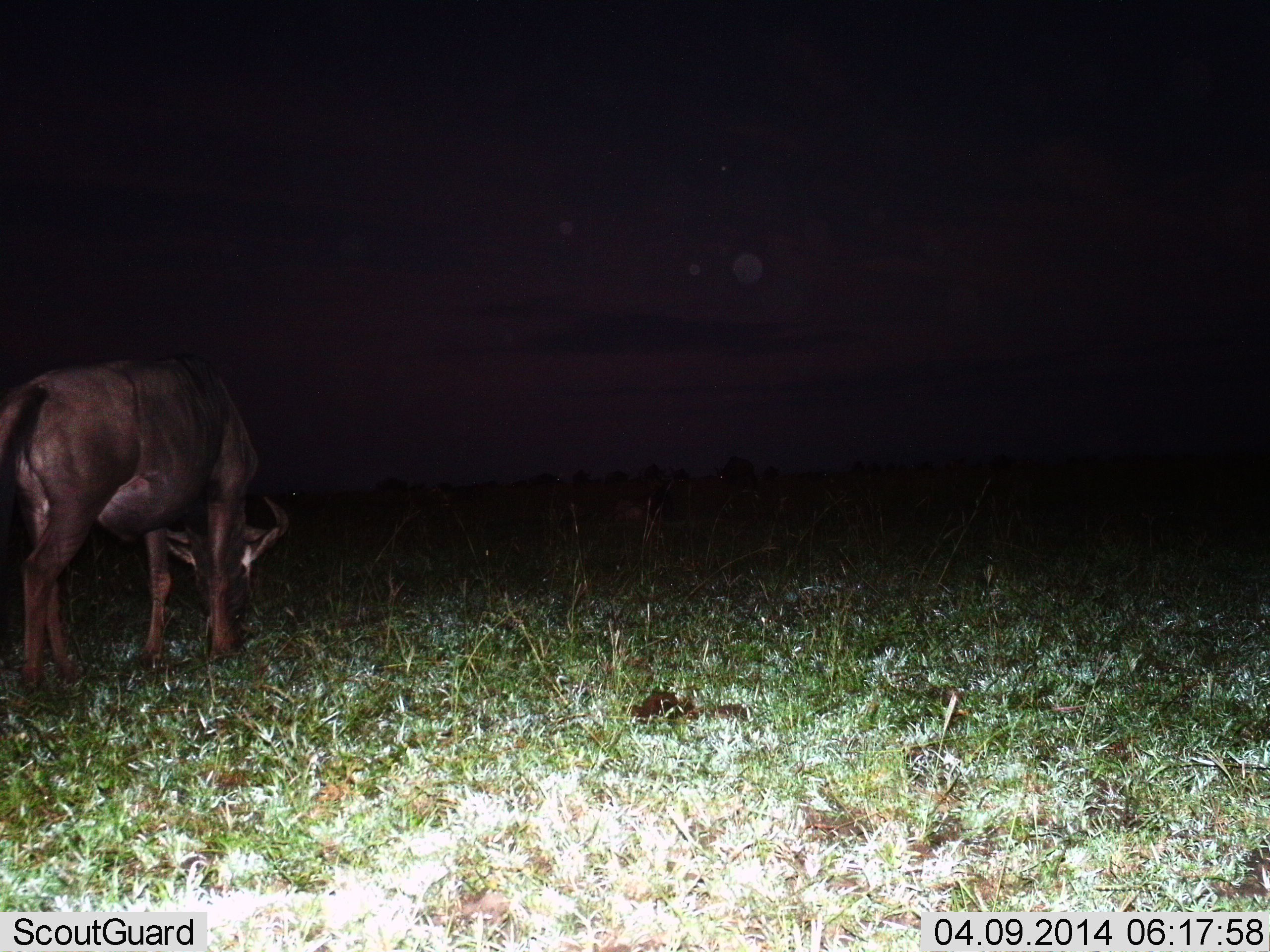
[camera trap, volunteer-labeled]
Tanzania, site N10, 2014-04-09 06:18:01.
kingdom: Animalia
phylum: Chordata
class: Mammalia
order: Artiodactyla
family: Bovidae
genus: Connochaetes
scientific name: Connochaetes taurinus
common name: blue wildebeest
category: wildebeest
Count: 1.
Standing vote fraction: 33%.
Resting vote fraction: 2%.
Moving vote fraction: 11%.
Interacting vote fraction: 0%.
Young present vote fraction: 0%.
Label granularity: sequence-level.